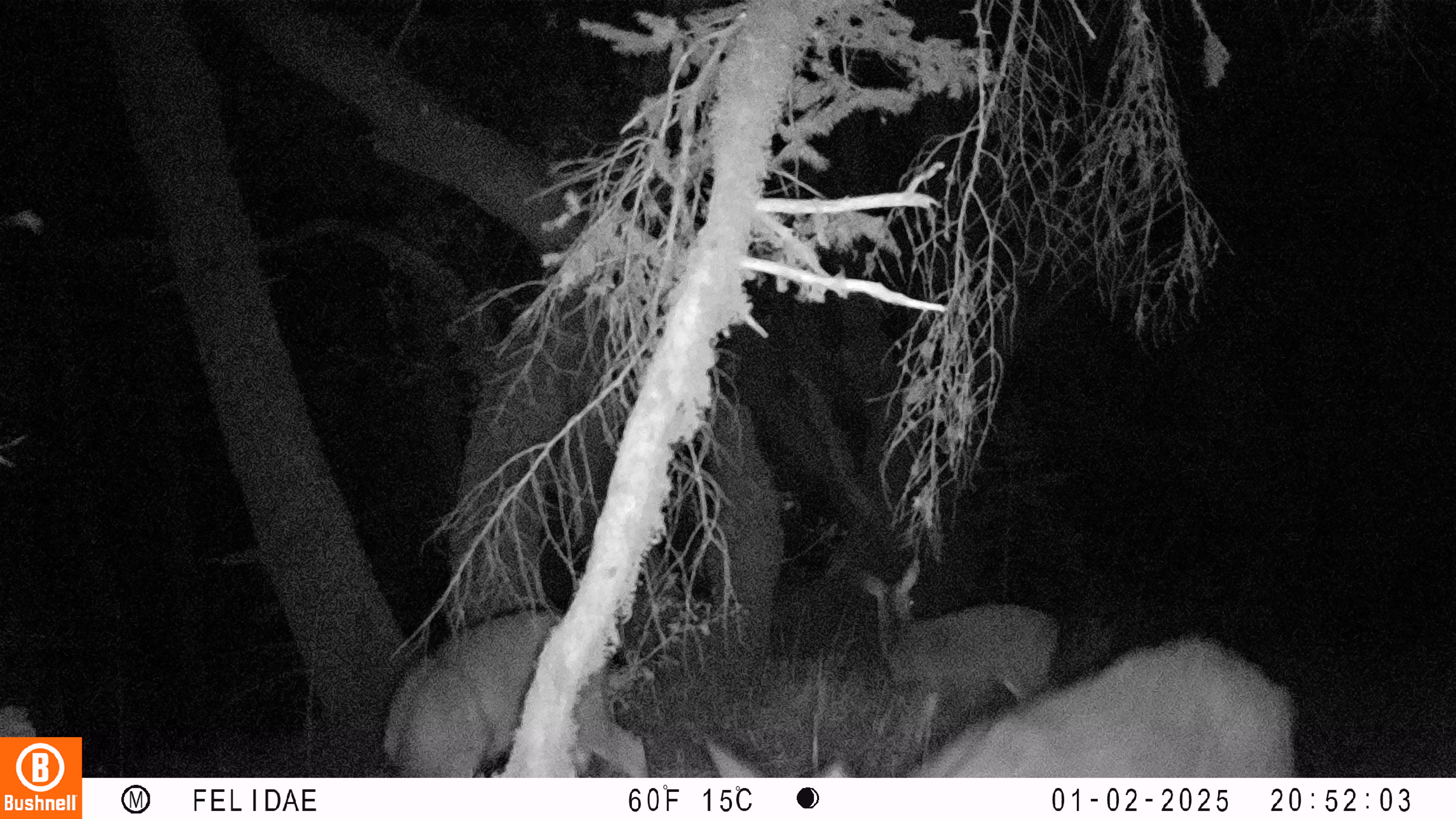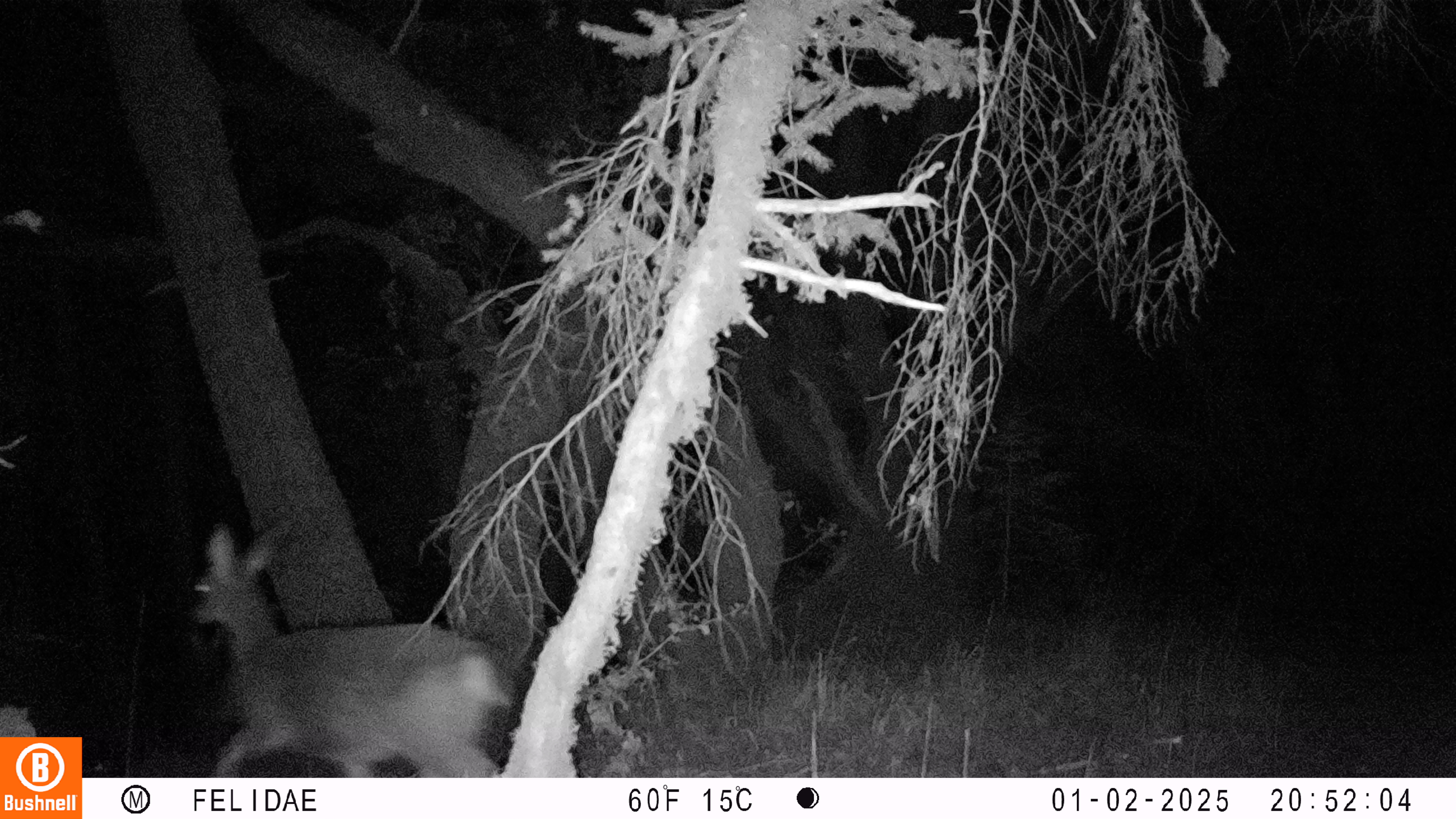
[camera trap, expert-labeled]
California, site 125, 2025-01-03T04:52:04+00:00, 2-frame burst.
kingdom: Animalia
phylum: Chordata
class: Mammalia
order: Artiodactyla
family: Cervidae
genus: Odocoileus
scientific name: Odocoileus hemionus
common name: mule deer